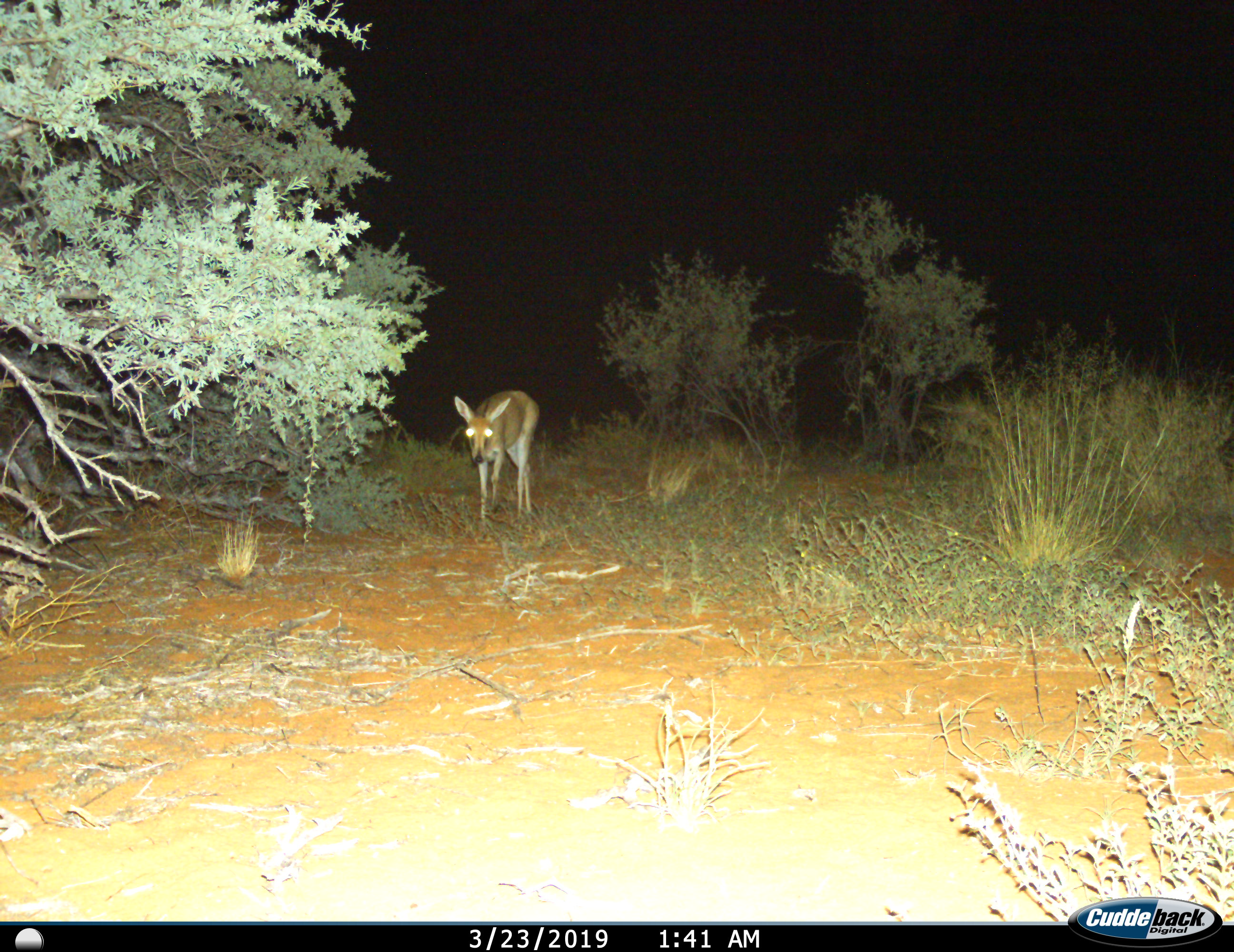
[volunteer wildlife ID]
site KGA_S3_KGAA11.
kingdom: Animalia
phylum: Chordata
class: Mammalia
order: Artiodactyla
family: Bovidae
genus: Sylvicapra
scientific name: Sylvicapra grimmia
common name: common duiker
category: duikercommongrey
Duikercommongrey (common duiker) (Sylvicapra grimmia), count 1. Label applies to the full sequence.